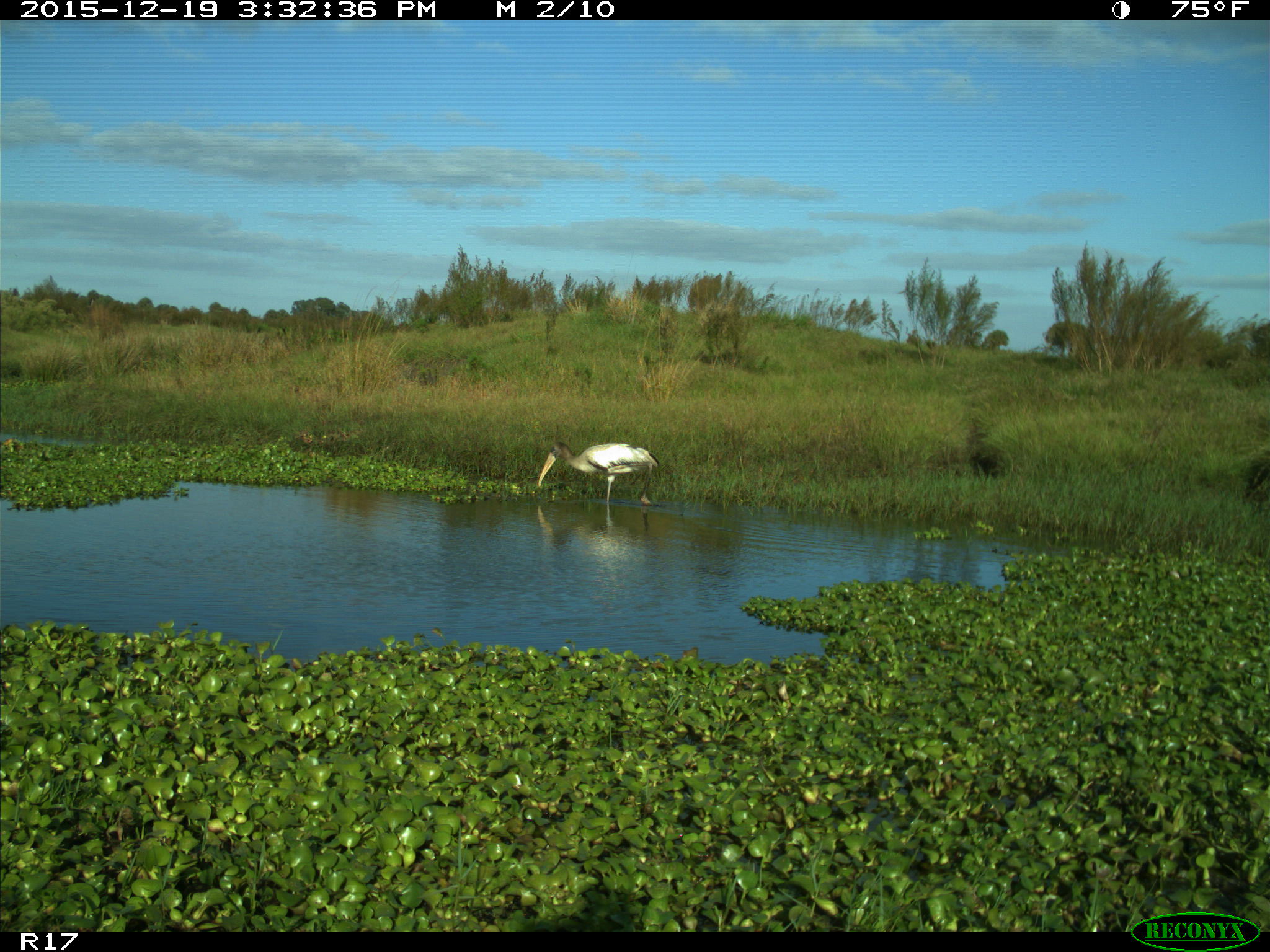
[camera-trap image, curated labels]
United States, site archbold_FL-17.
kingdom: Animalia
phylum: Chordata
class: Aves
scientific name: Aves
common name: birds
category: unidentified bird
Unidentified bird (birds) (Aves).